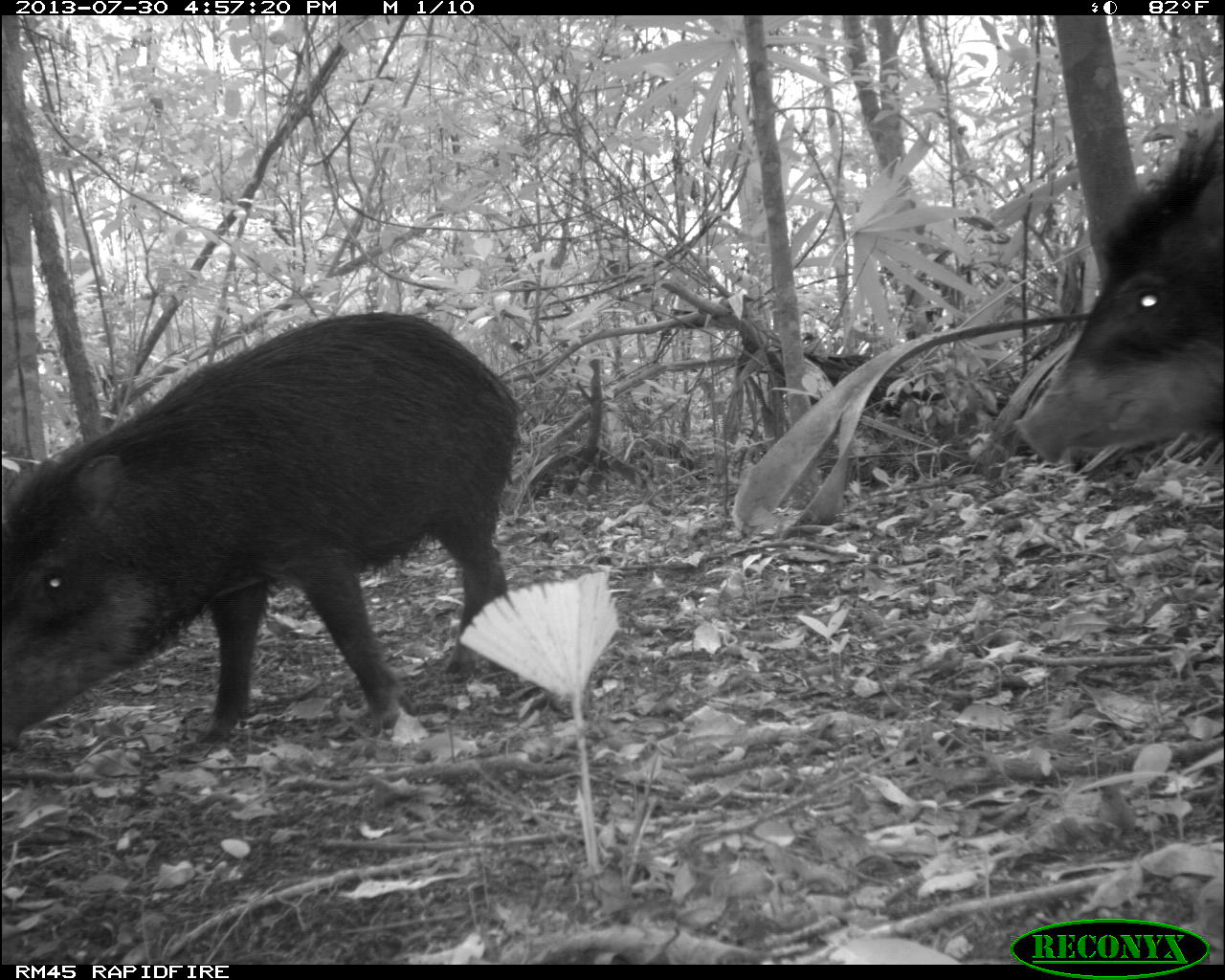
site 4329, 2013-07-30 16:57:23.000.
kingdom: Animalia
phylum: Chordata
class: Mammalia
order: Artiodactyla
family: Tayassuidae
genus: Tayassu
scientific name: Tayassu pecari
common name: white-lipped peccary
Tayassu pecari (white-lipped peccary), count 2.